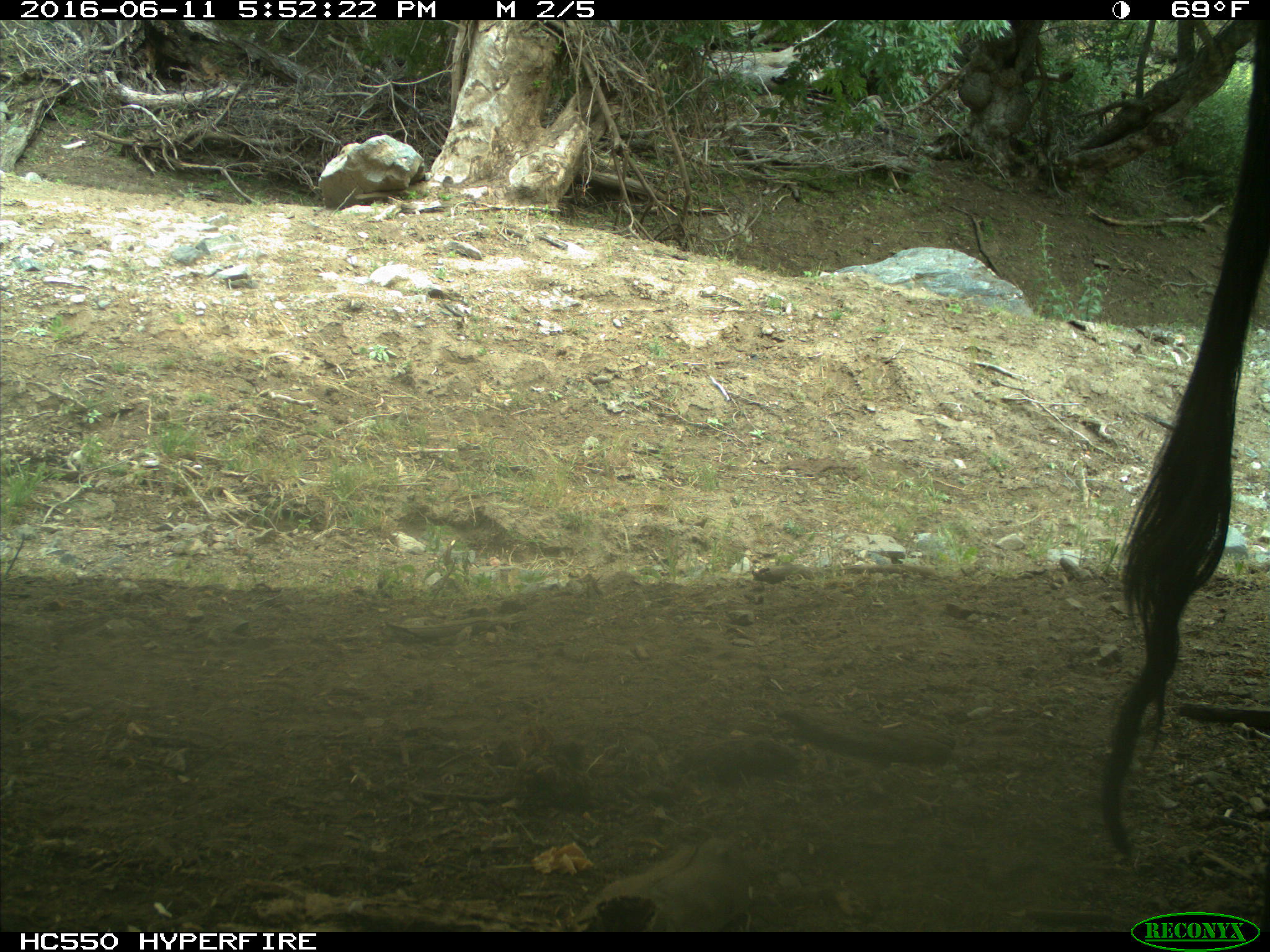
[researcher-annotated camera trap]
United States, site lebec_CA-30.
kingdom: Animalia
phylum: Chordata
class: Mammalia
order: Artiodactyla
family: Bovidae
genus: Bos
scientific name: Bos taurus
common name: domestic cow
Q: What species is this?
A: Bos taurus (domestic cow).